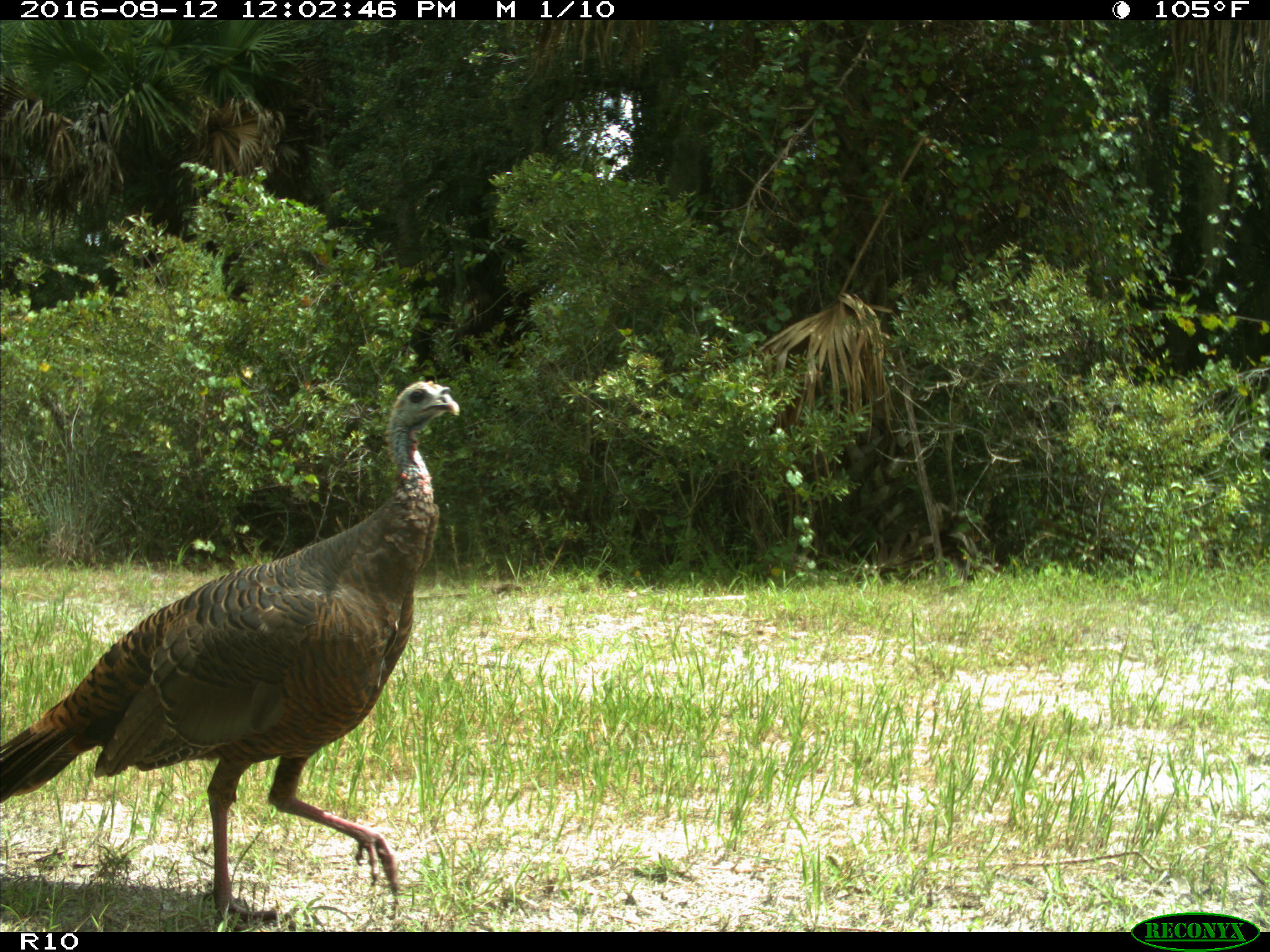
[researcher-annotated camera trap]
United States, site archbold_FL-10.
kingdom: Animalia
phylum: Chordata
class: Aves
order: Galliformes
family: Phasianidae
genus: Meleagris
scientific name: Meleagris gallopavo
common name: wild turkey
Meleagris gallopavo (wild turkey).